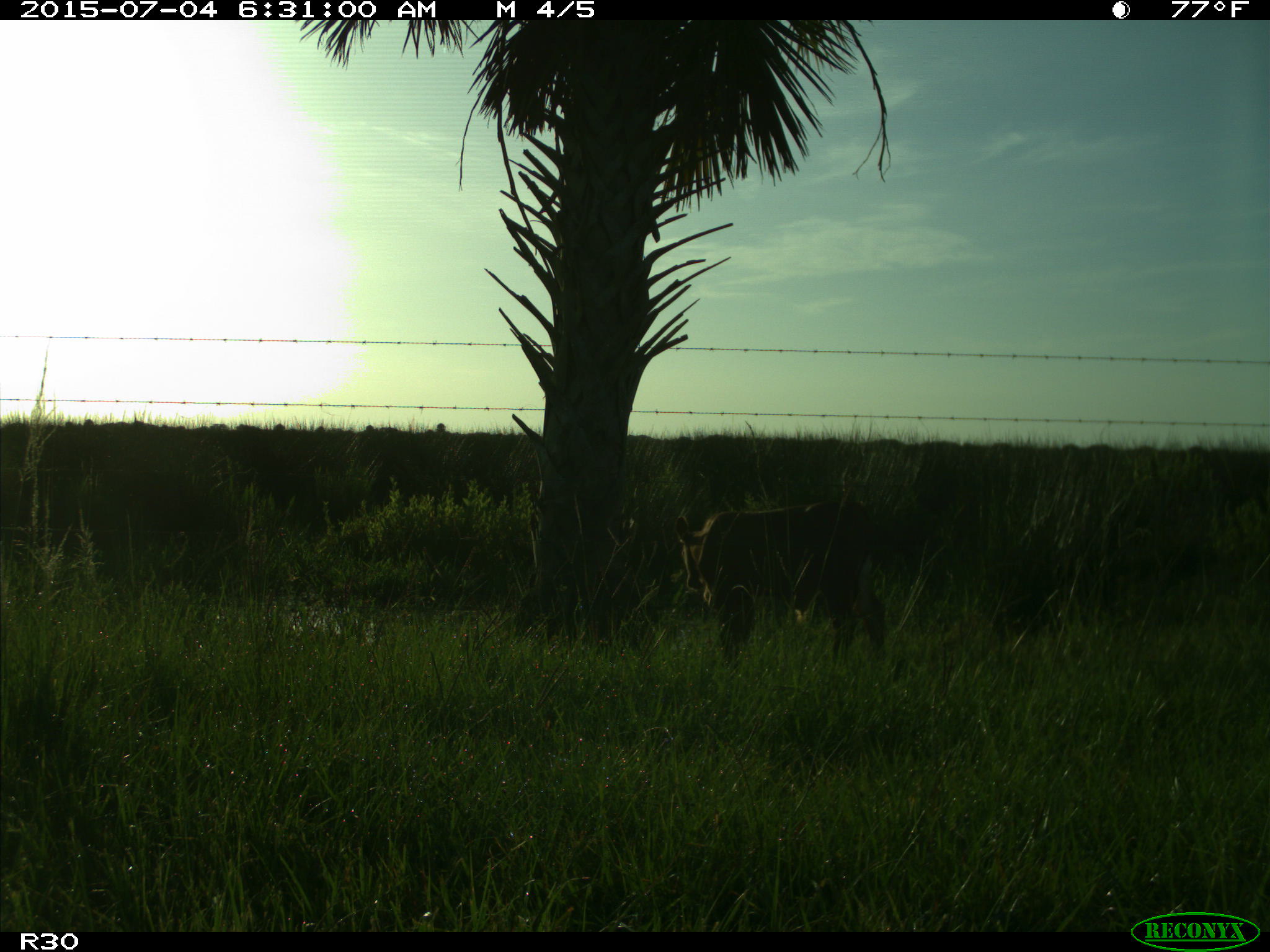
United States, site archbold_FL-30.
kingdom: Animalia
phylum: Chordata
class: Mammalia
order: Artiodactyla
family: Bovidae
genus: Bos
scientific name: Bos taurus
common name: domestic cow